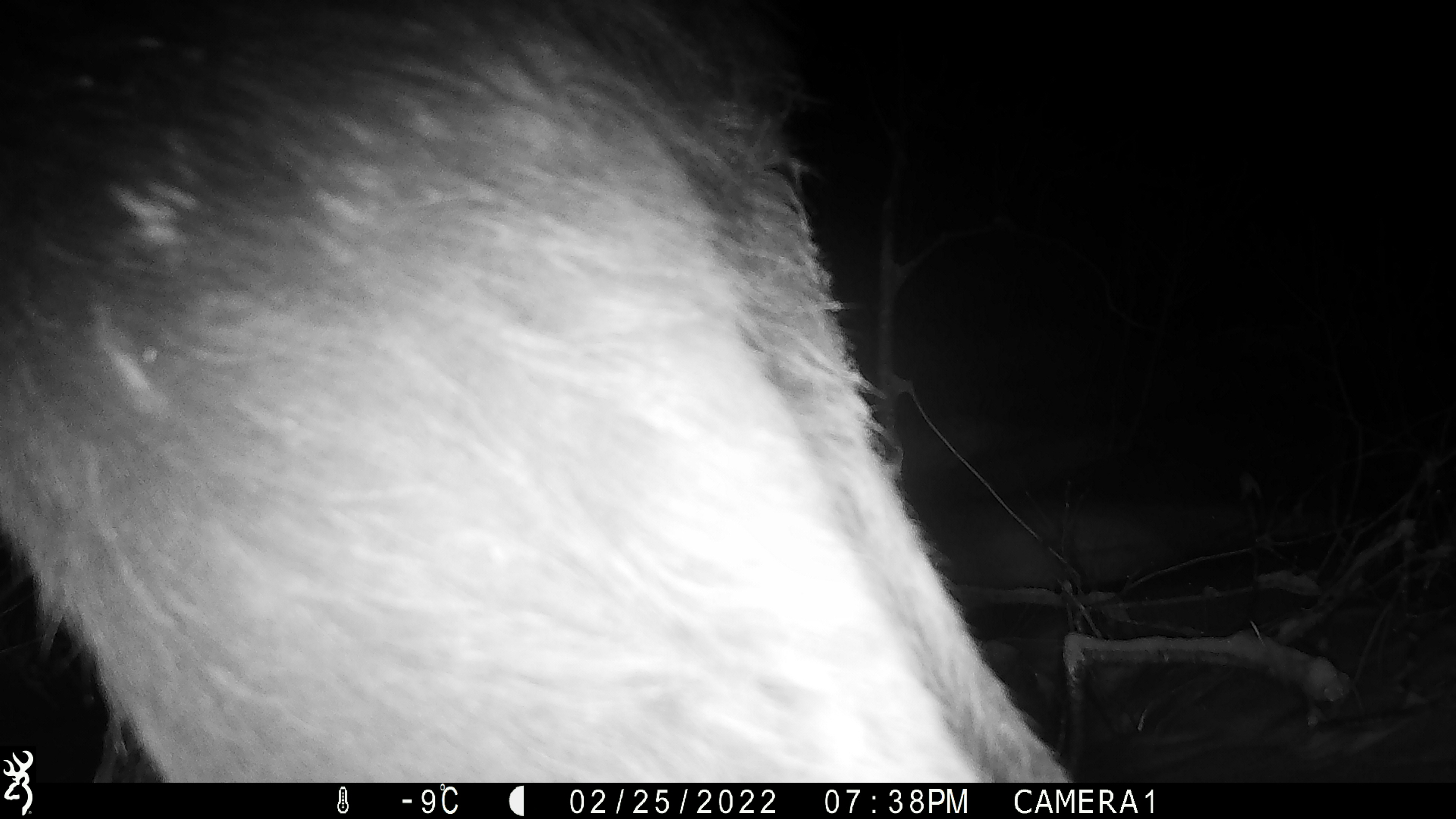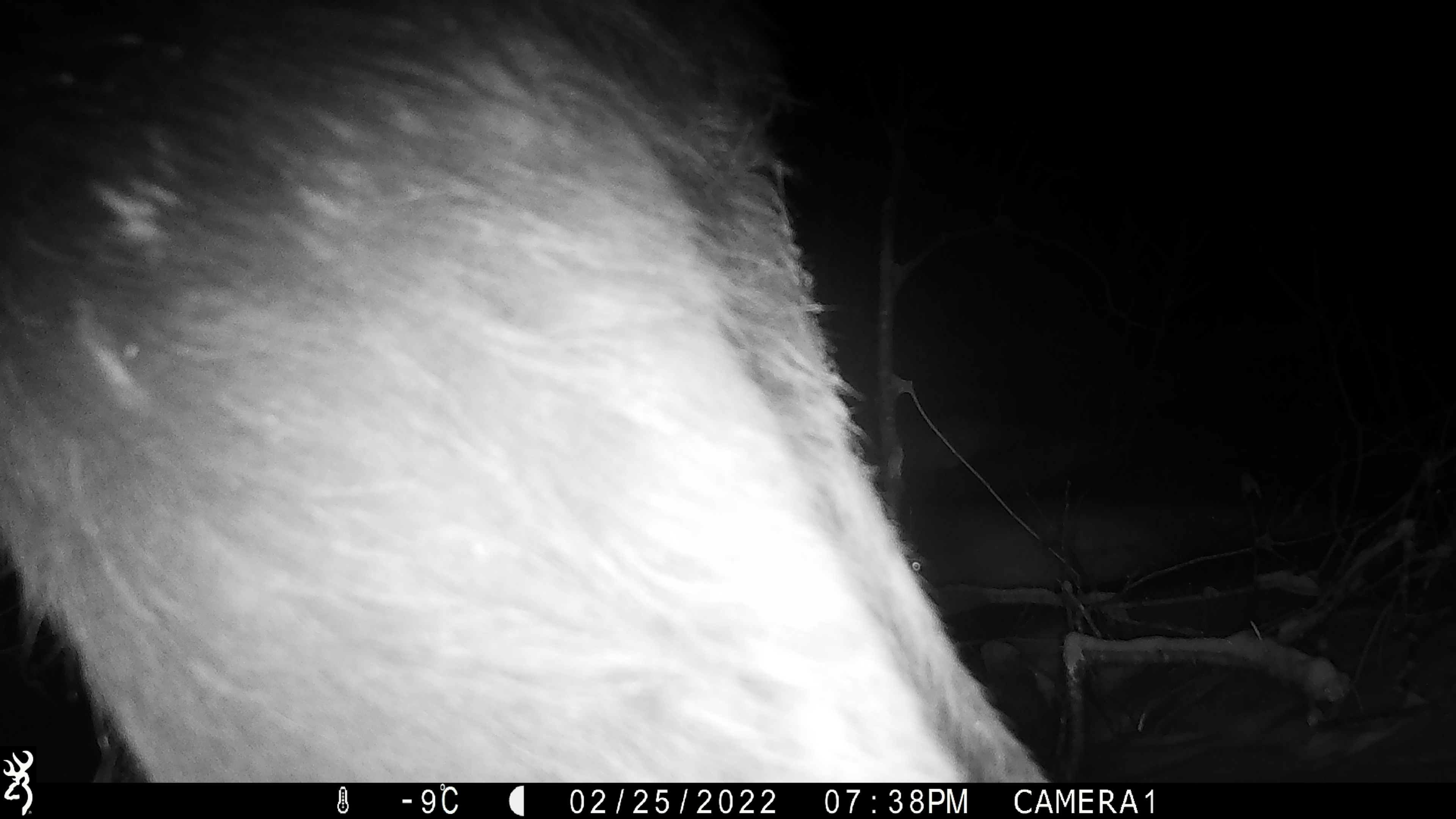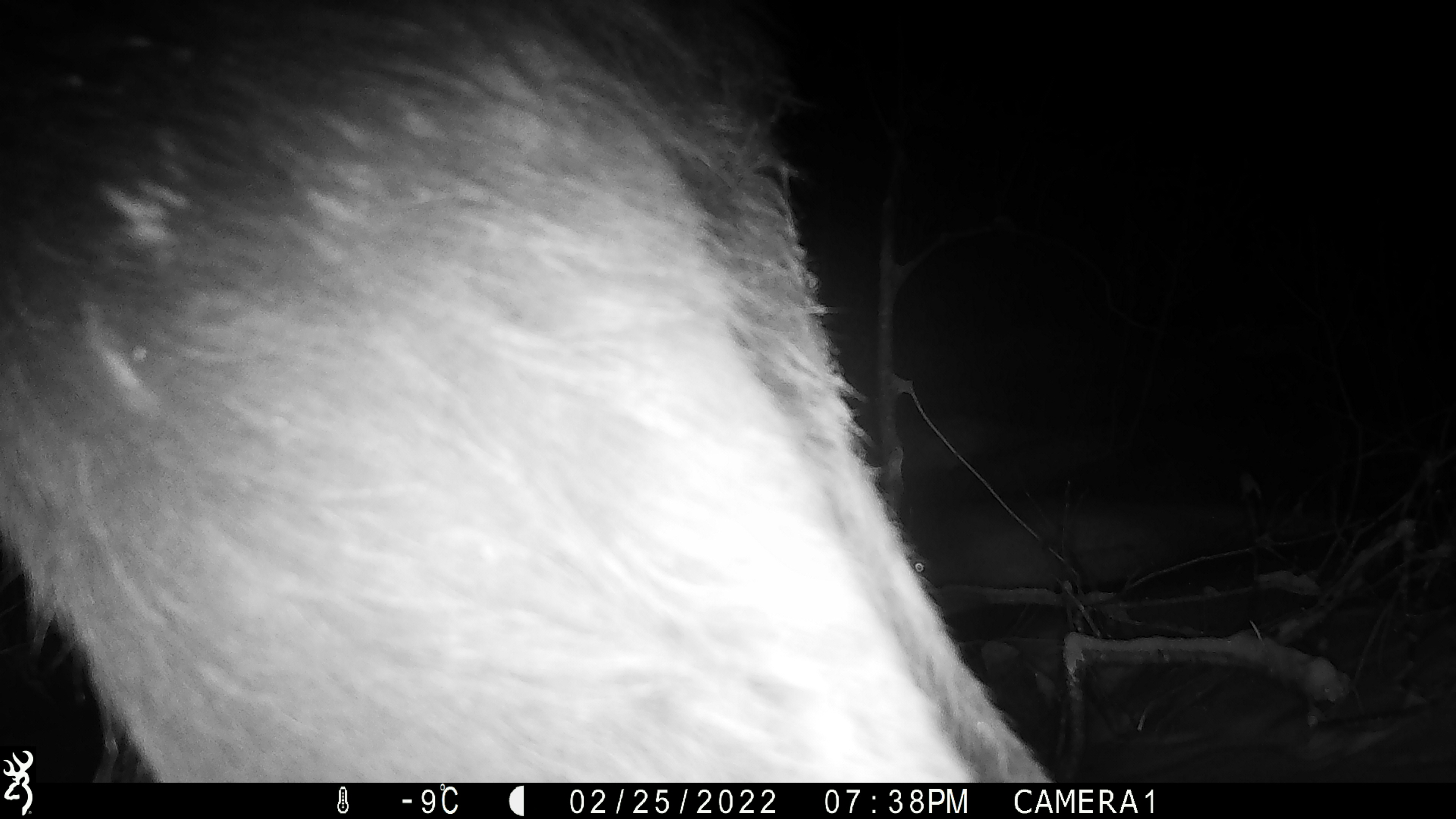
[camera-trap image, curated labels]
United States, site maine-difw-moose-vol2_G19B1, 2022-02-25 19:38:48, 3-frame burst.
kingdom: Animalia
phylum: Chordata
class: Mammalia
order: Artiodactyla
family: Cervidae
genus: Alces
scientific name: Alces alces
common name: moose